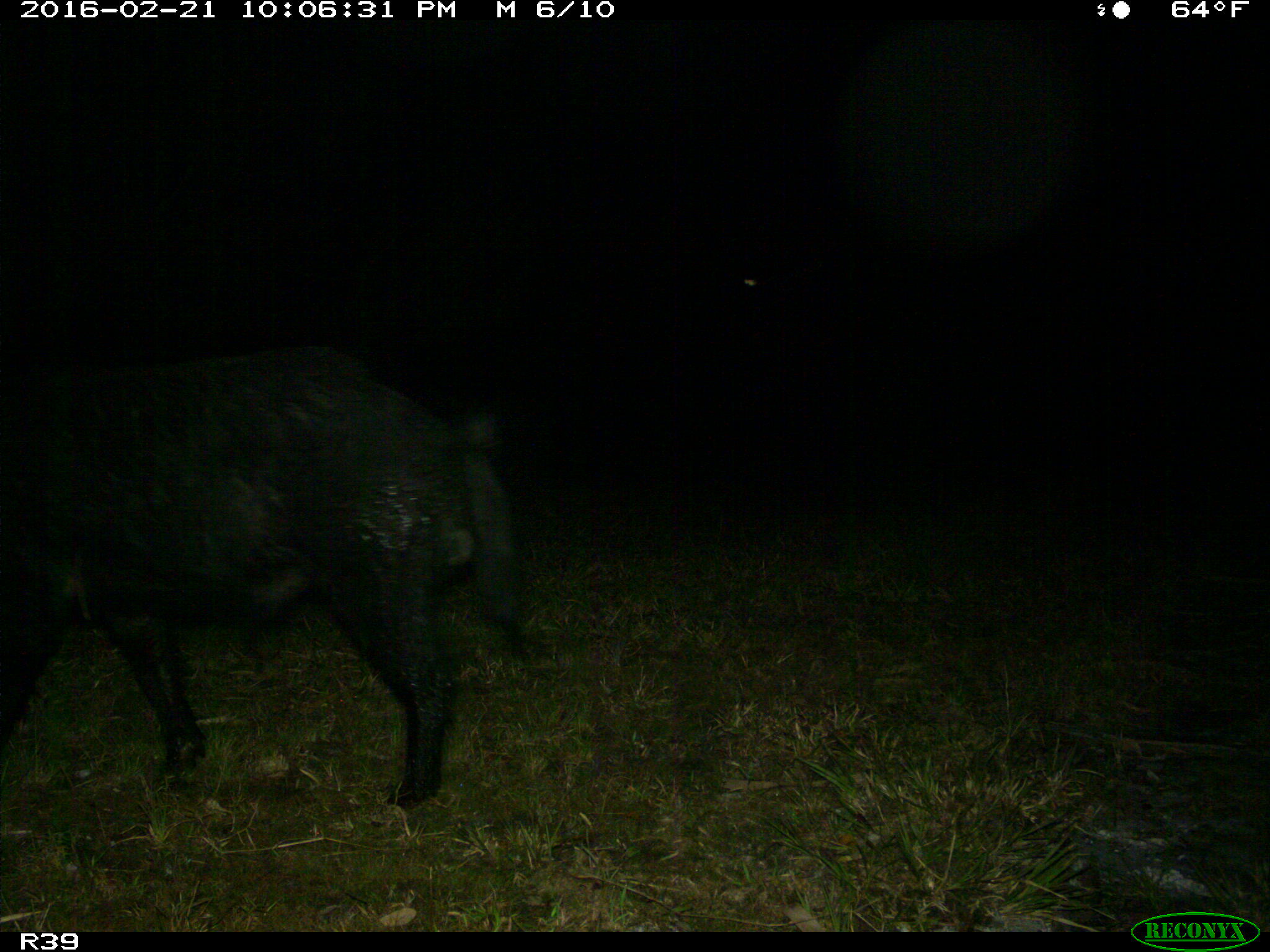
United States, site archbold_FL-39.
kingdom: Animalia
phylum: Chordata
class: Mammalia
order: Artiodactyla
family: Suidae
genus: Sus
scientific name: Sus scrofa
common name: wild boar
Sus scrofa (wild boar).